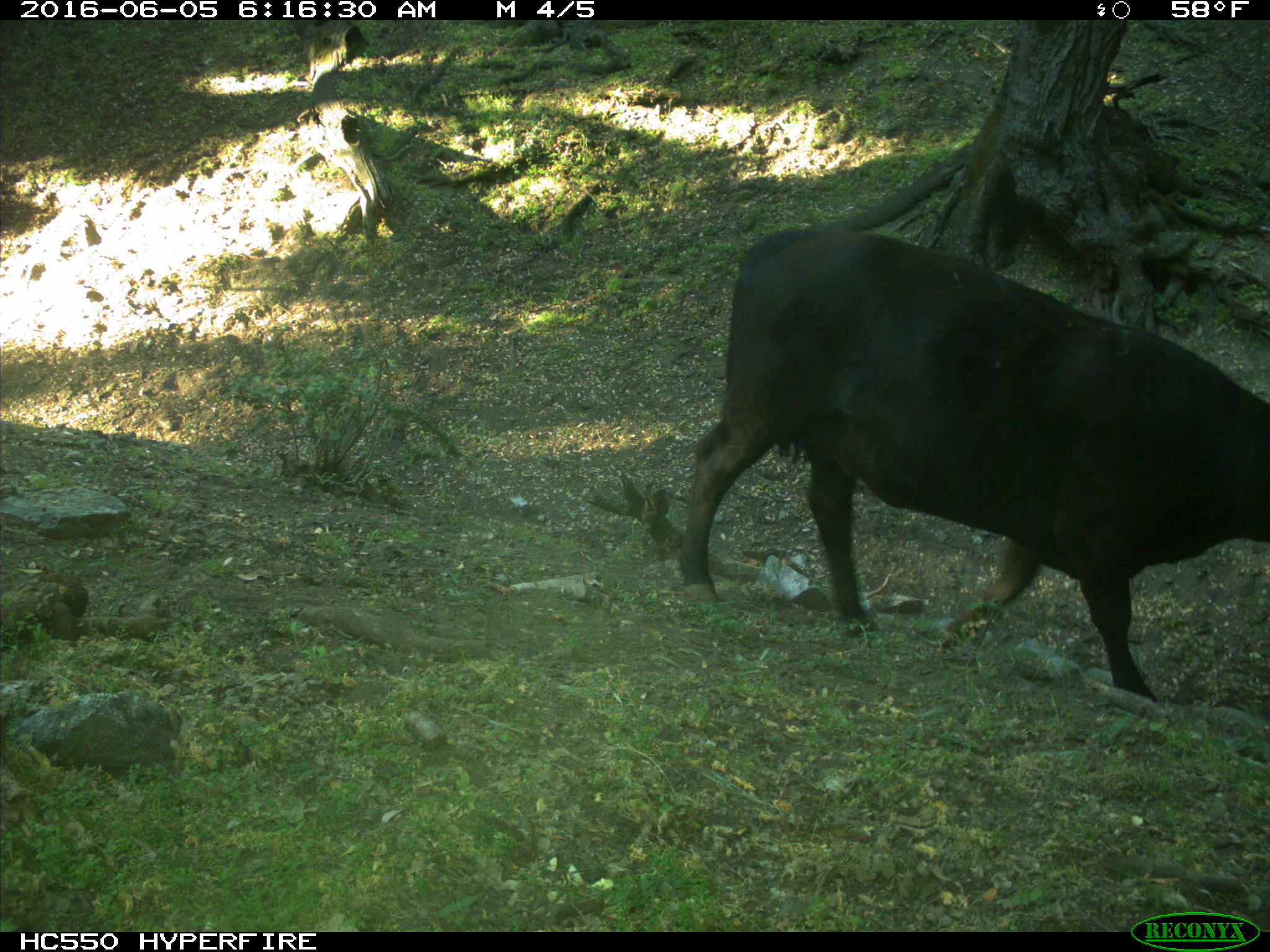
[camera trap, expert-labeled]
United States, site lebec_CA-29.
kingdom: Animalia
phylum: Chordata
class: Mammalia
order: Artiodactyla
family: Bovidae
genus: Bos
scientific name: Bos taurus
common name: domestic cow